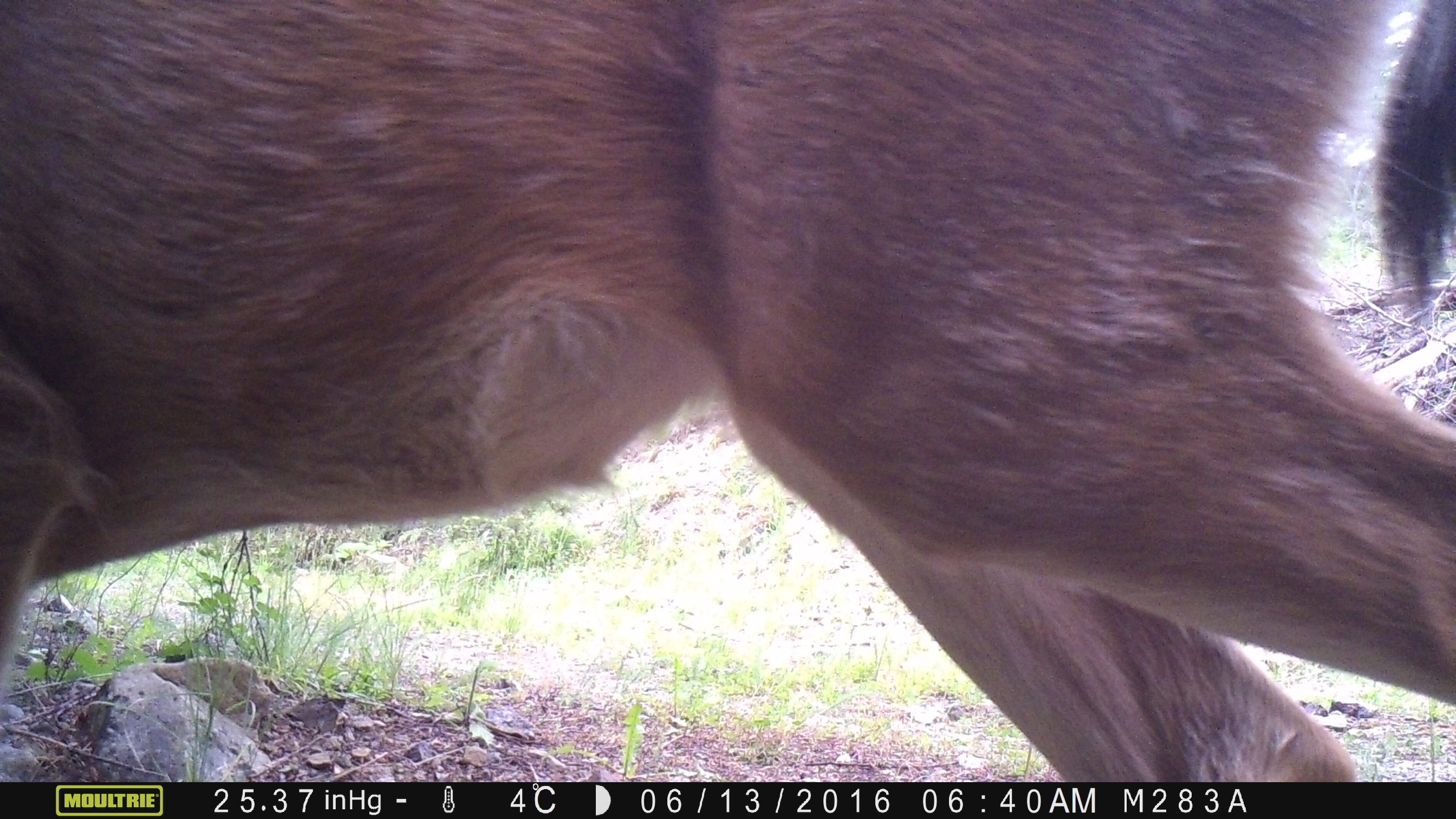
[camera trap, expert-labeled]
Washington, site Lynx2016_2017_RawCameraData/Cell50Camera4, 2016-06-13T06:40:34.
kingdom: Animalia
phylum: Chordata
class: Mammalia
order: Artiodactyla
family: Cervidae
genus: Odocoileus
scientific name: Odocoileus hemionus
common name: mule deer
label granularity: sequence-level